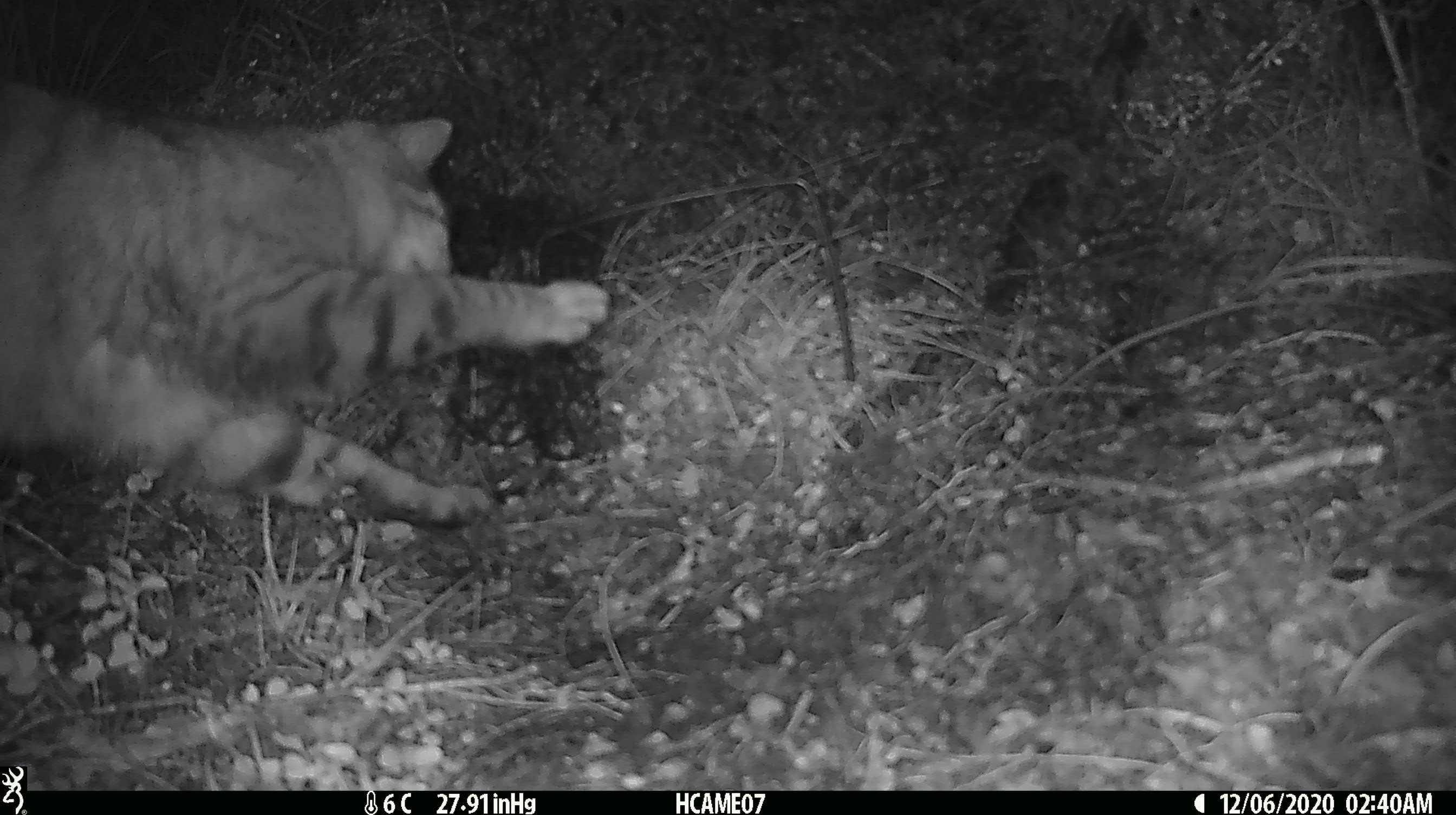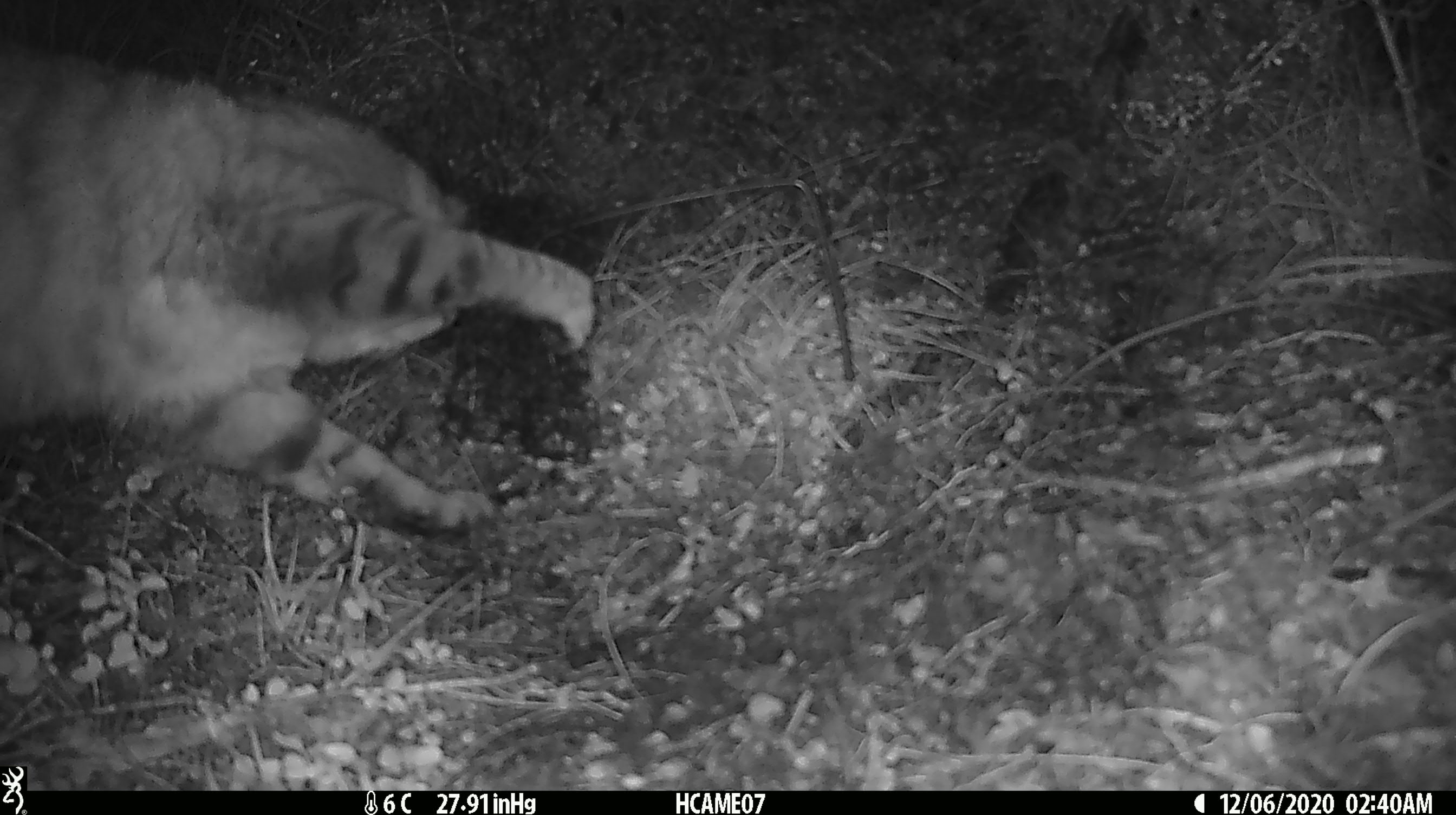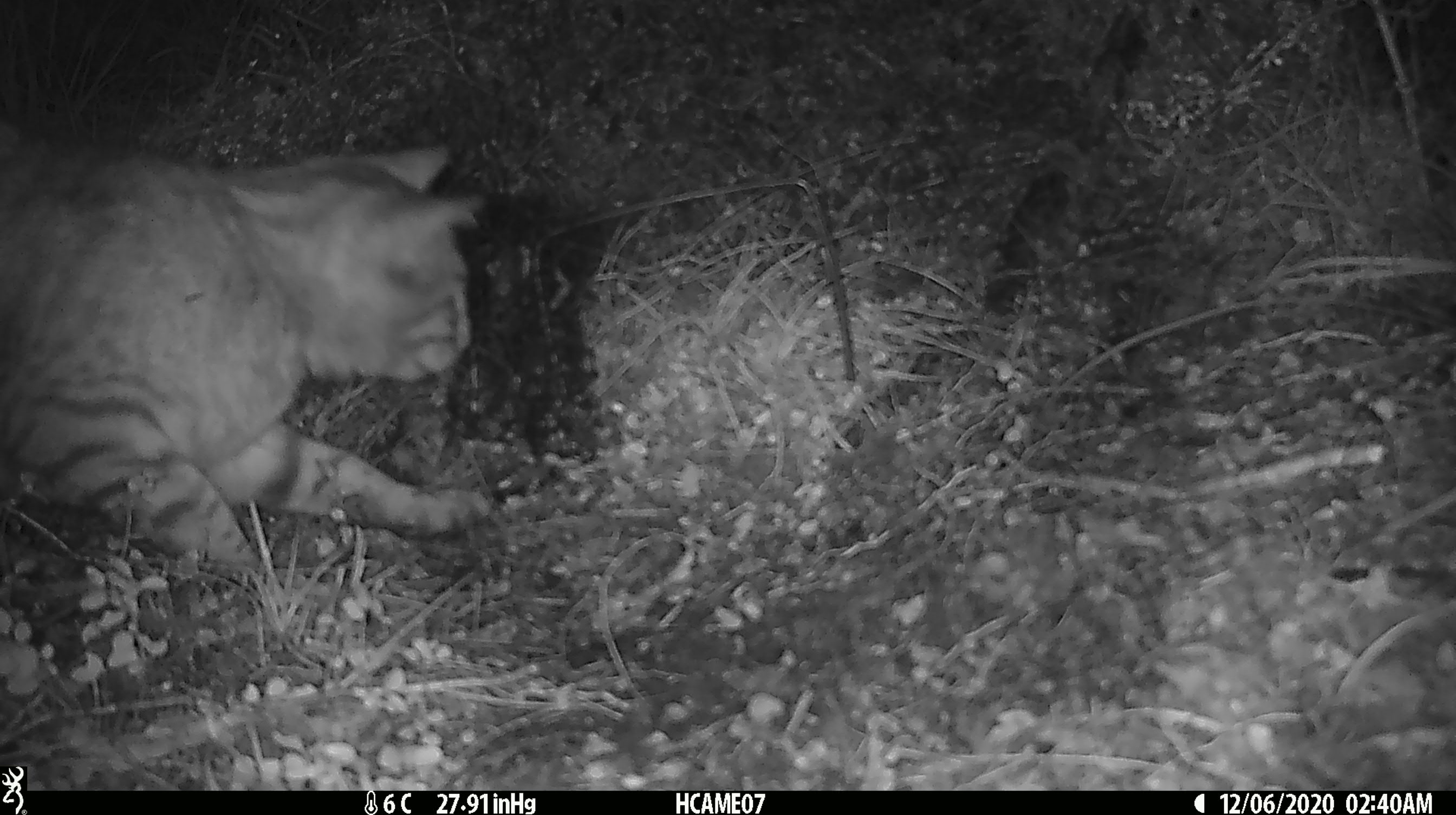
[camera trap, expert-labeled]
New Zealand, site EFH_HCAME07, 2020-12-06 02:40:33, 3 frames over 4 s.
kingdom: Animalia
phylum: Chordata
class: Mammalia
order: Carnivora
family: Felidae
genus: Felis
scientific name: Felis catus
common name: domestic cat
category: cat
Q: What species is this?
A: Cat (domestic cat) (Felis catus).